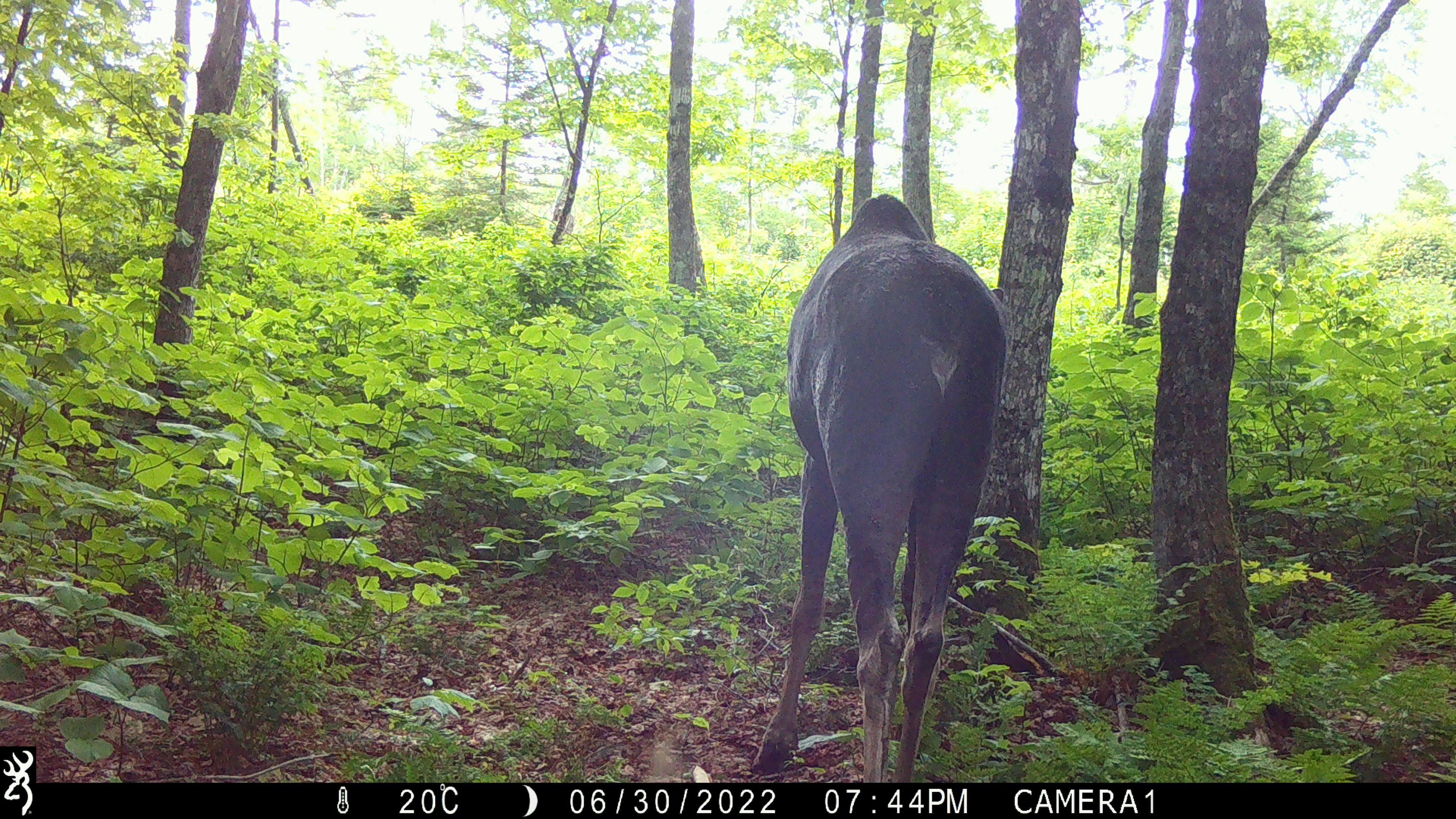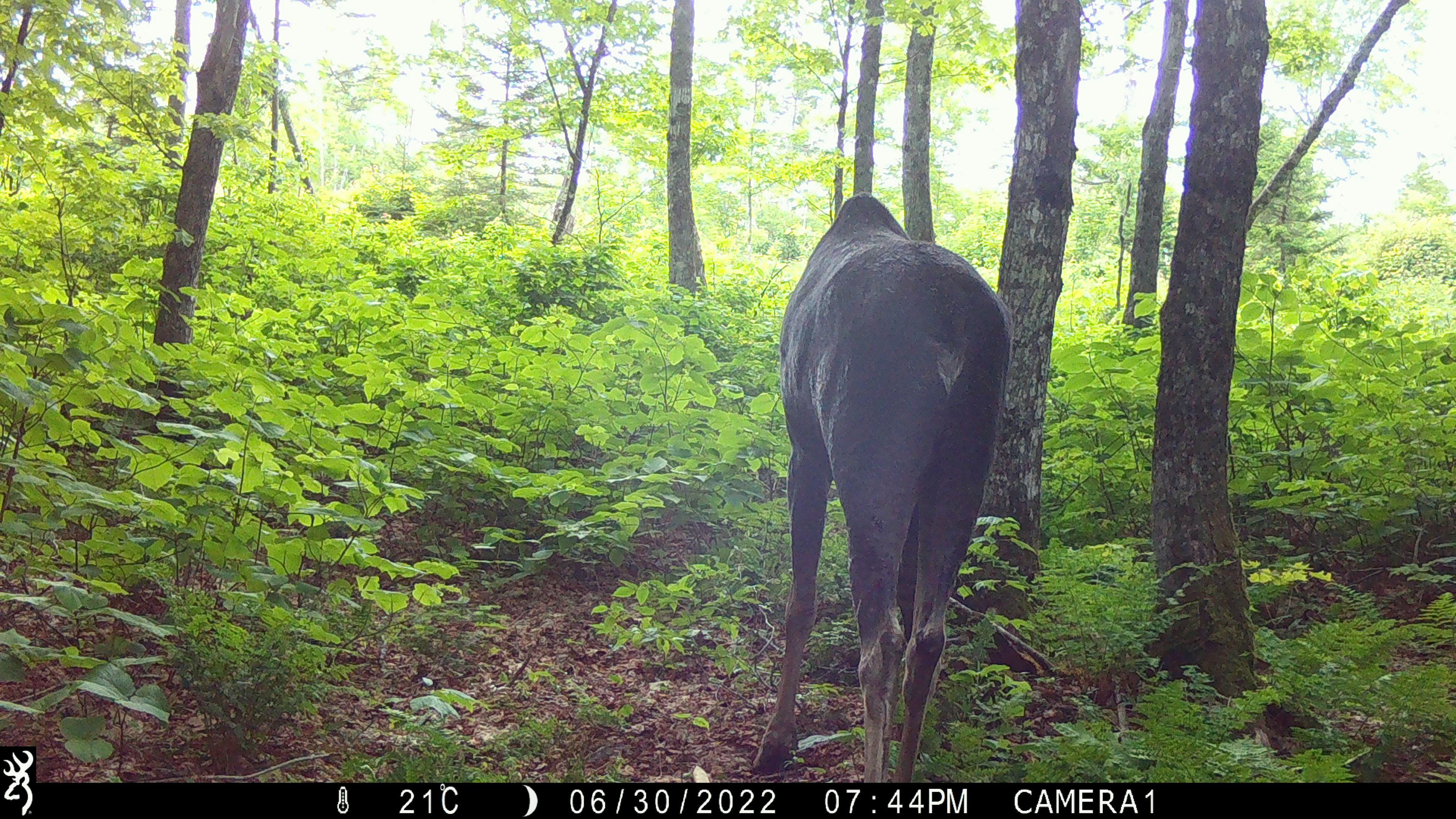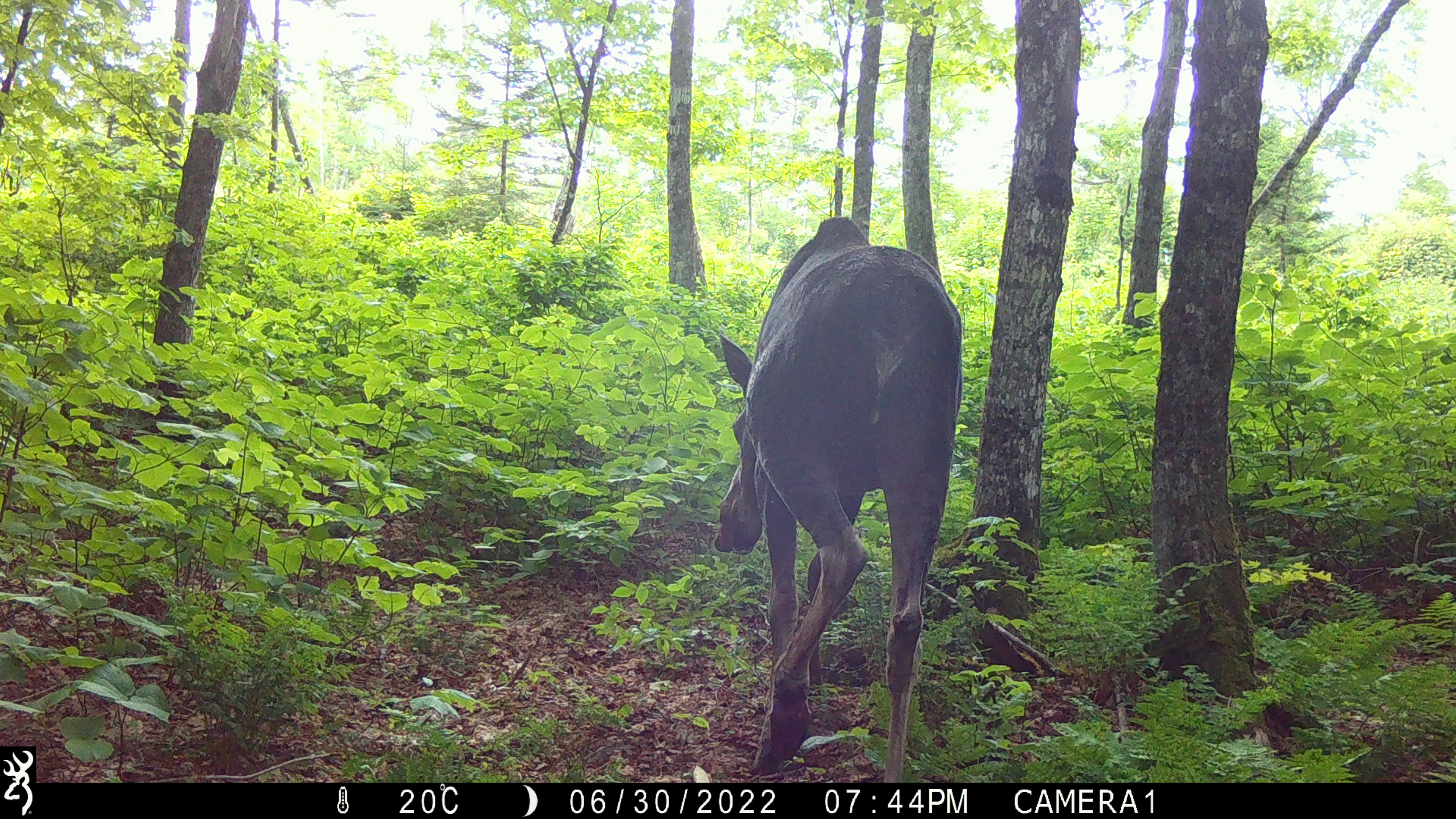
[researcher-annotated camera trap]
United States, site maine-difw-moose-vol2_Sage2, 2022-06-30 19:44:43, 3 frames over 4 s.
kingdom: Animalia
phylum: Chordata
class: Mammalia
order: Artiodactyla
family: Cervidae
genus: Alces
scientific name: Alces alces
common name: moose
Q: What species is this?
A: Moose (Alces alces).